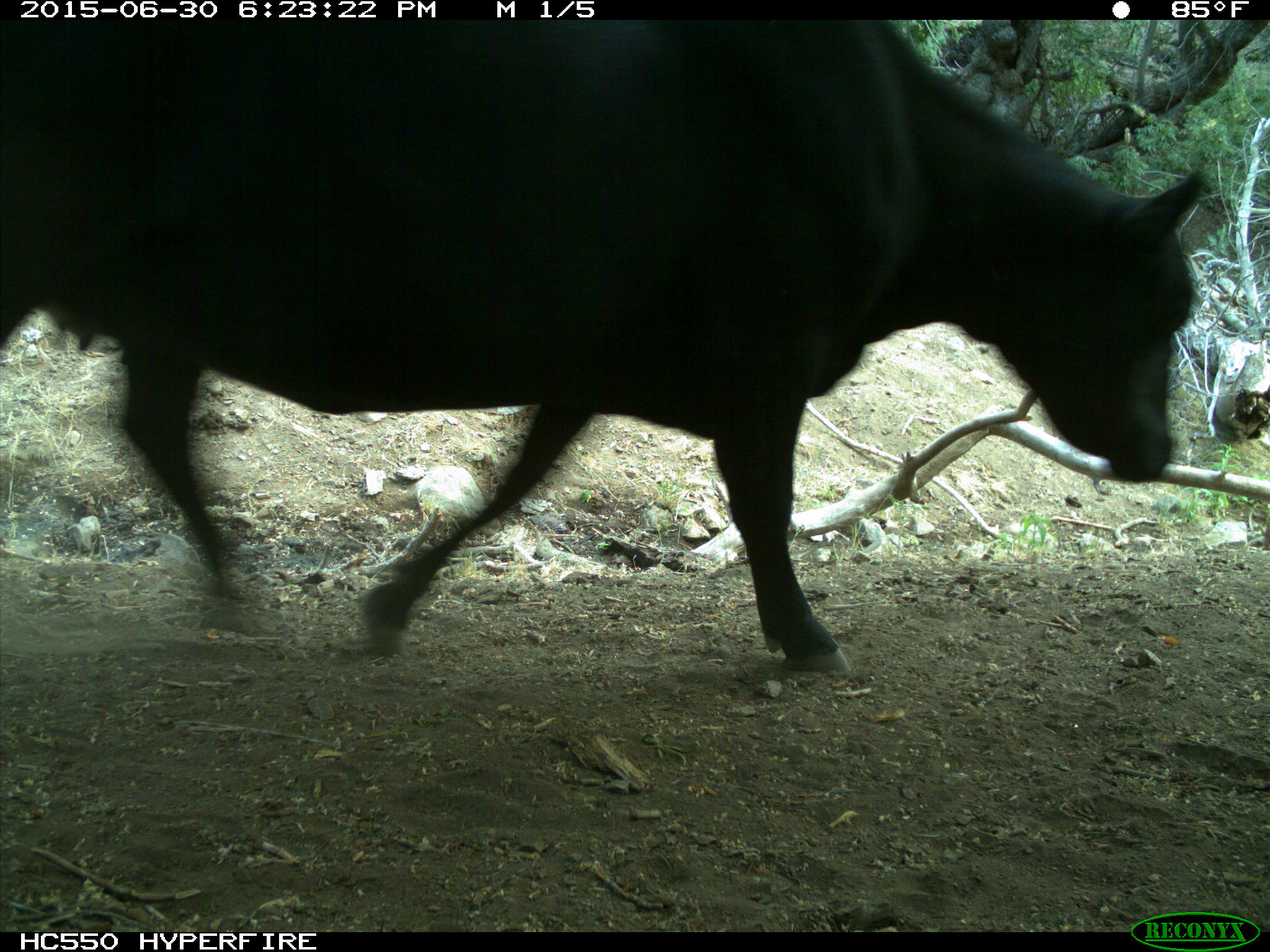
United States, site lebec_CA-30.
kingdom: Animalia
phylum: Chordata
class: Mammalia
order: Artiodactyla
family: Bovidae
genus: Bos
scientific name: Bos taurus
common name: domestic cow